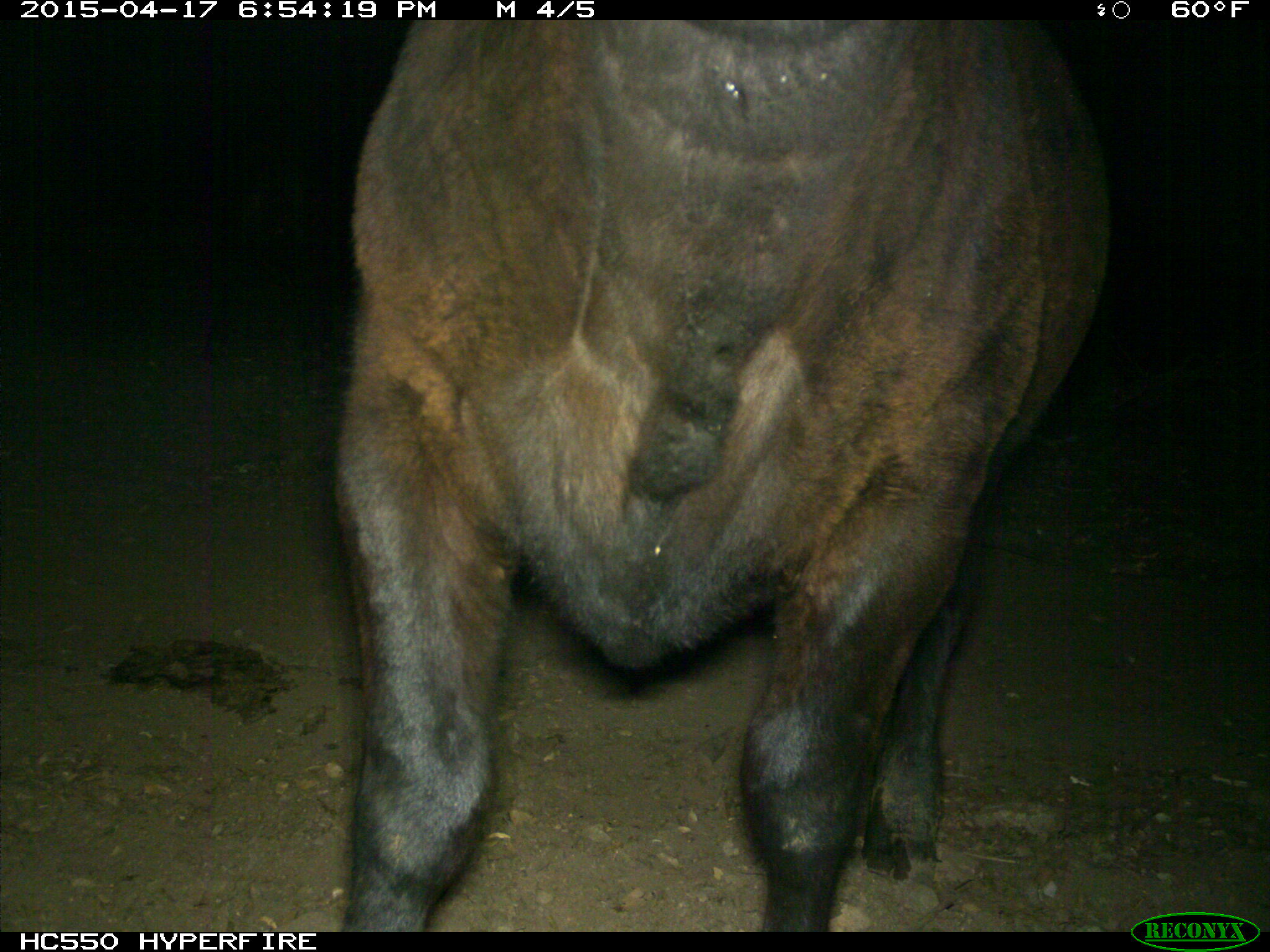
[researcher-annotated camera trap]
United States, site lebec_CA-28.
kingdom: Animalia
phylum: Chordata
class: Mammalia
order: Artiodactyla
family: Bovidae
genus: Bos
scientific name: Bos taurus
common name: domestic cow